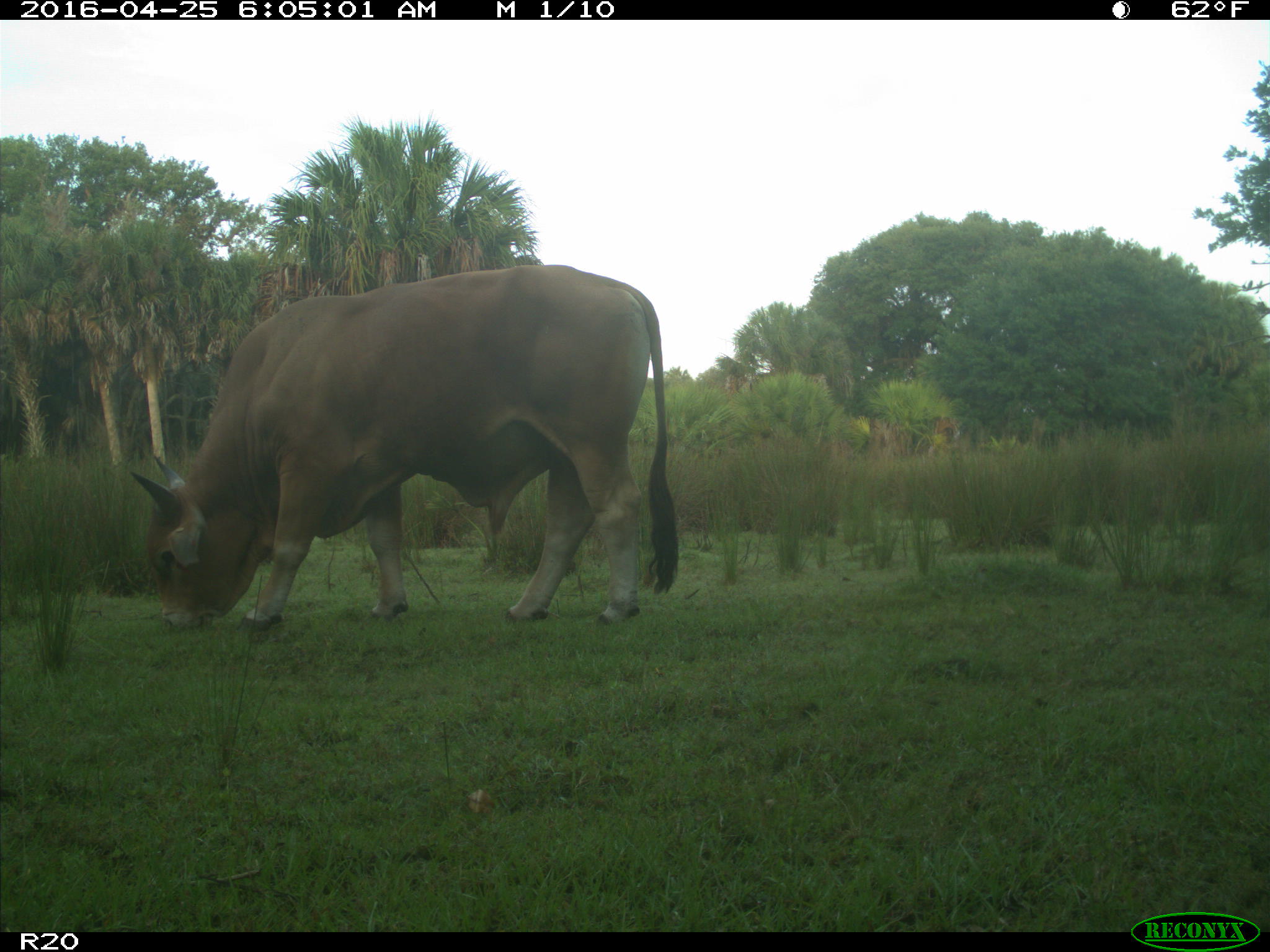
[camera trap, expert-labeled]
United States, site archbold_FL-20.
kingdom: Animalia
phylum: Chordata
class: Mammalia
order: Artiodactyla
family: Bovidae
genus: Bos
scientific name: Bos taurus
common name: domestic cow